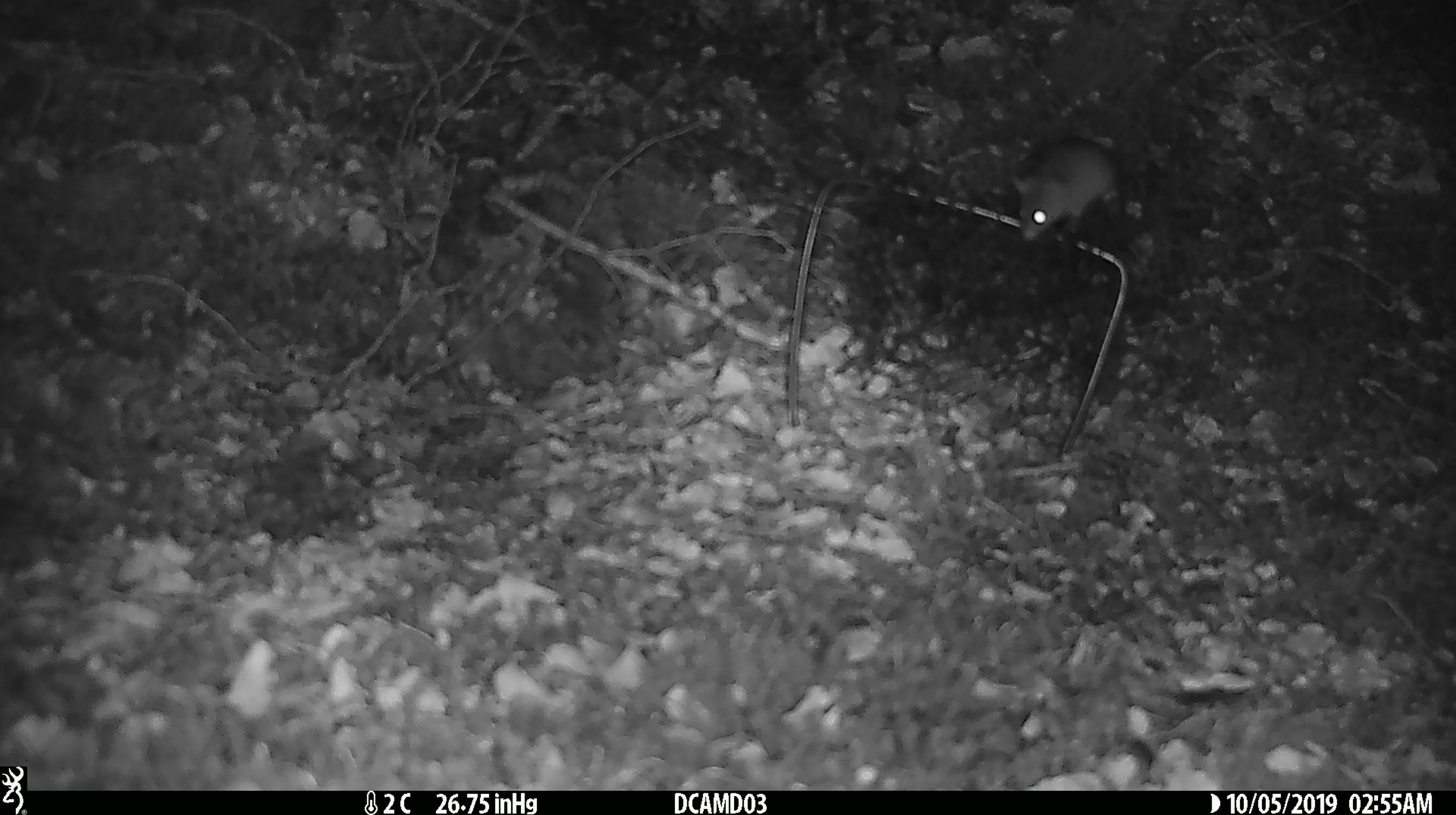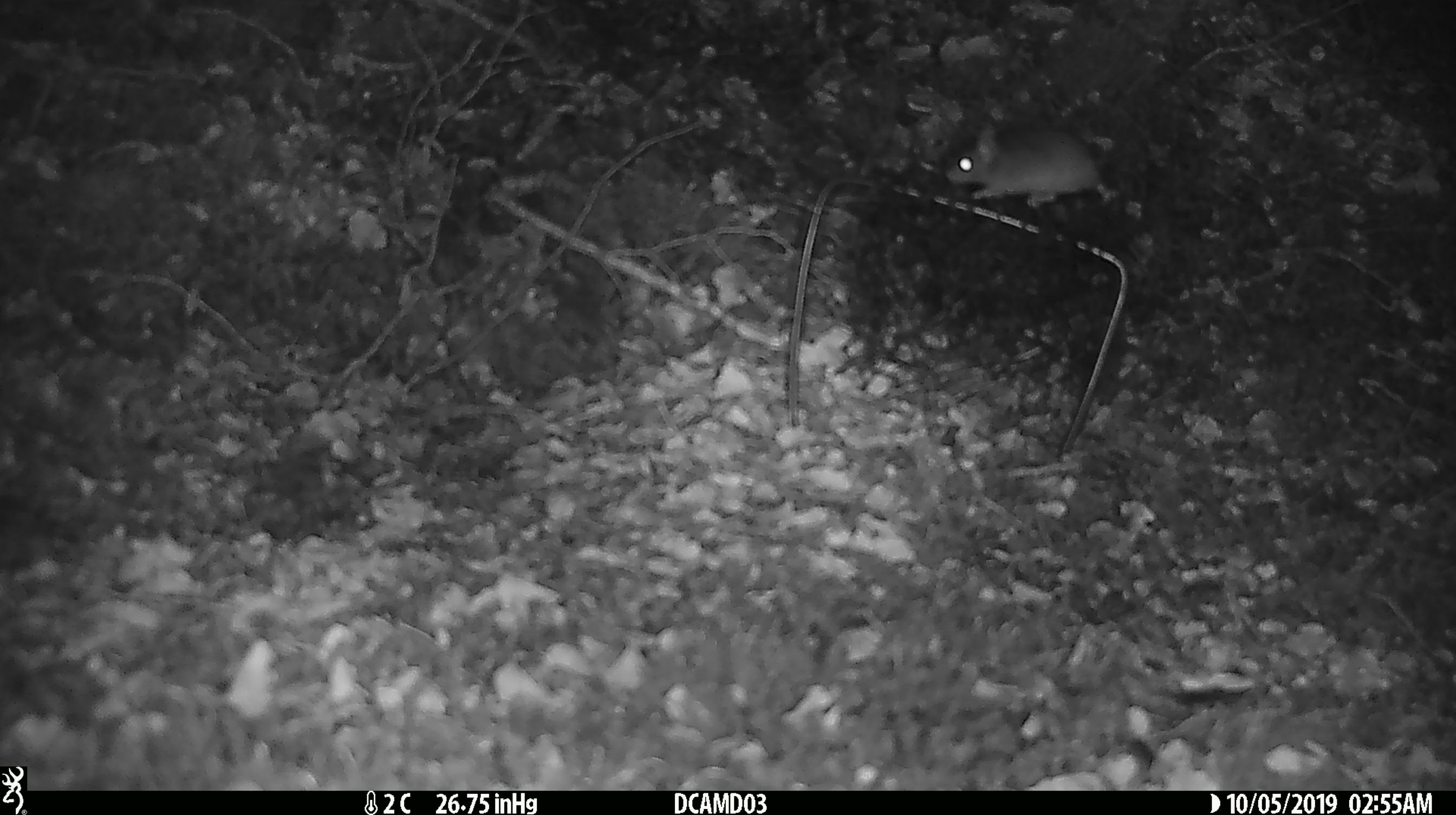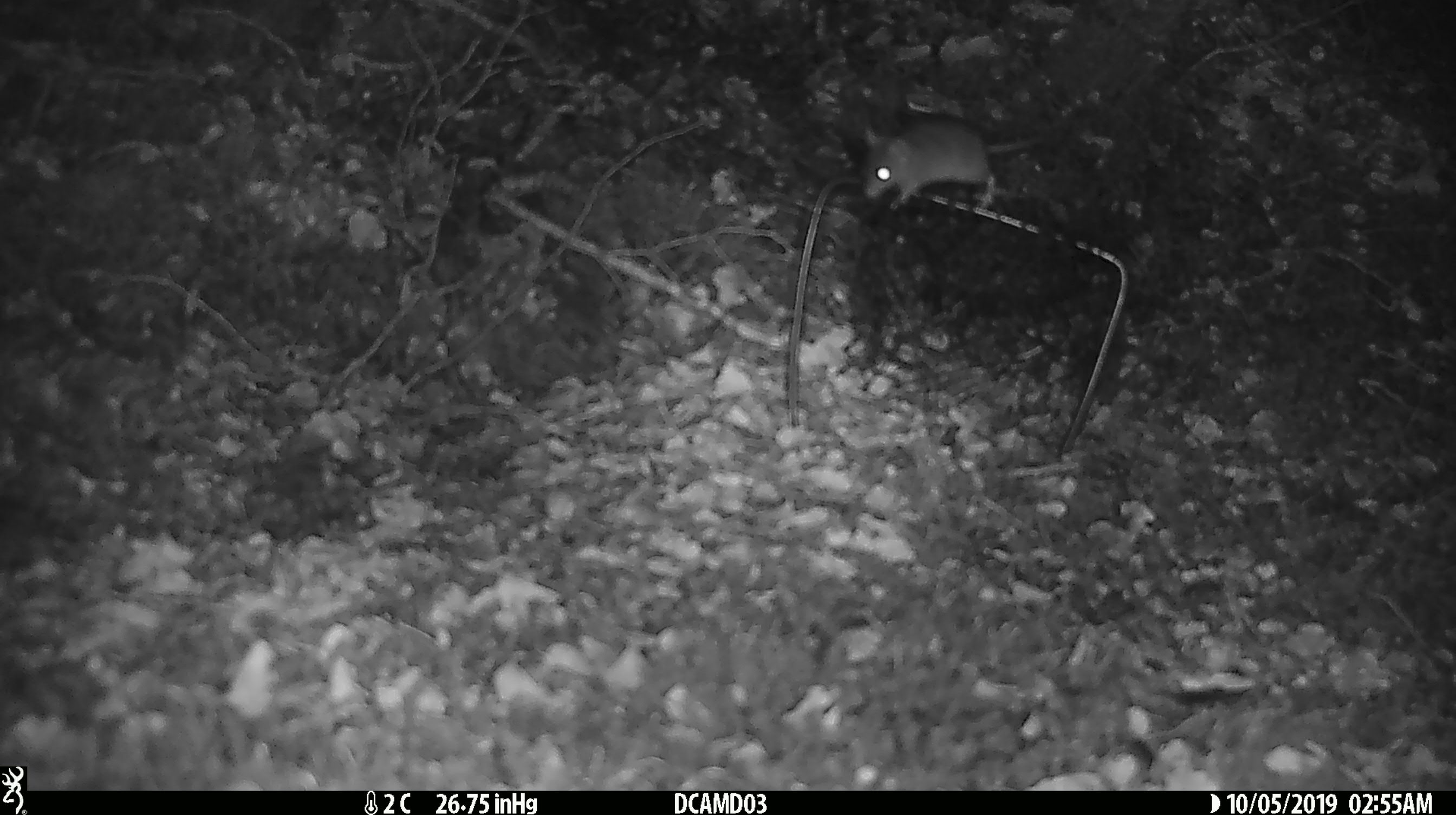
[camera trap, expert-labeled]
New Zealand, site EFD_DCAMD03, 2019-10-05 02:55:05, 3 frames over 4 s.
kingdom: Animalia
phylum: Chordata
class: Mammalia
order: Rodentia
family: Muridae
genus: Mus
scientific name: Mus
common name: mouse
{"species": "mouse (Mus)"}